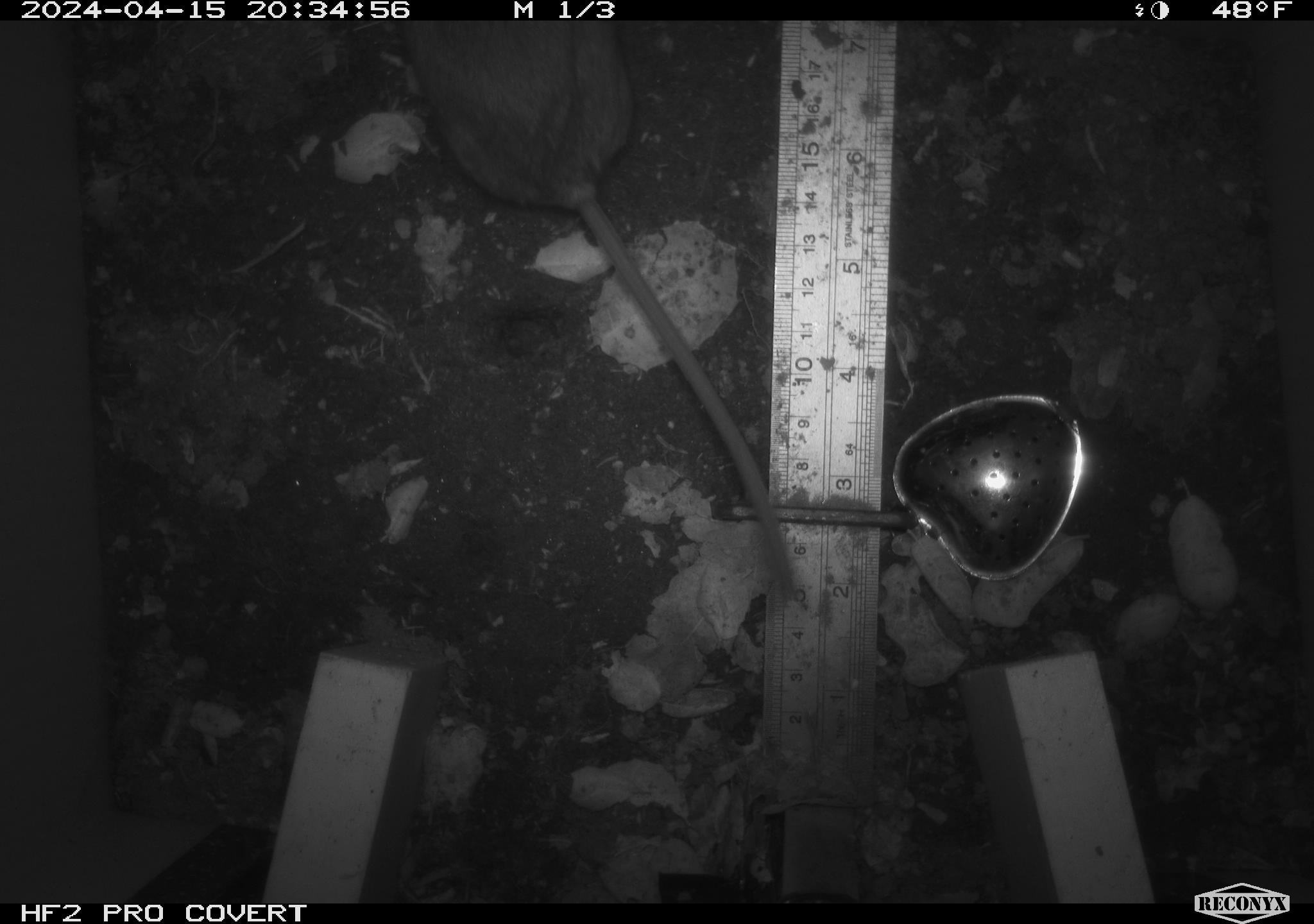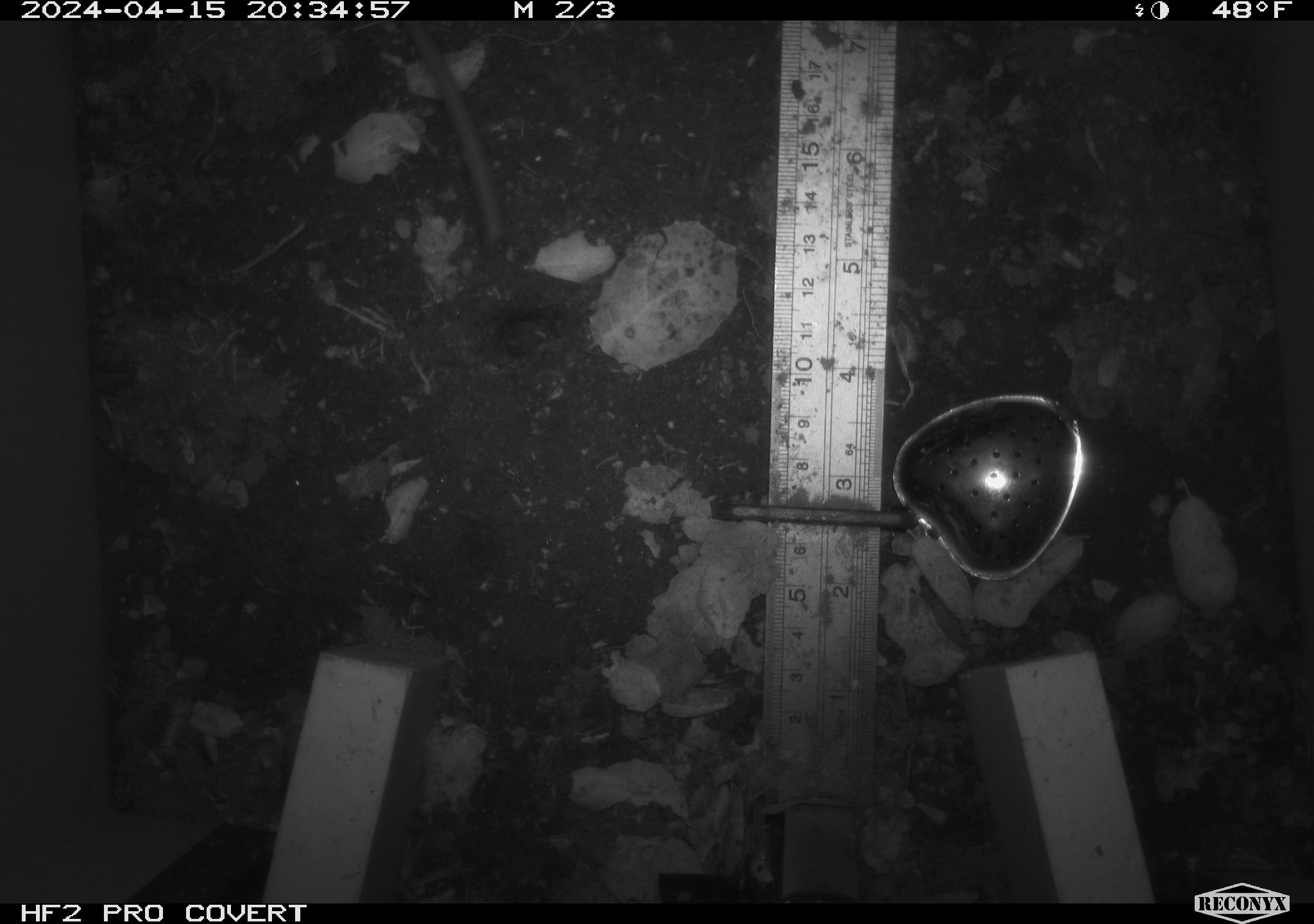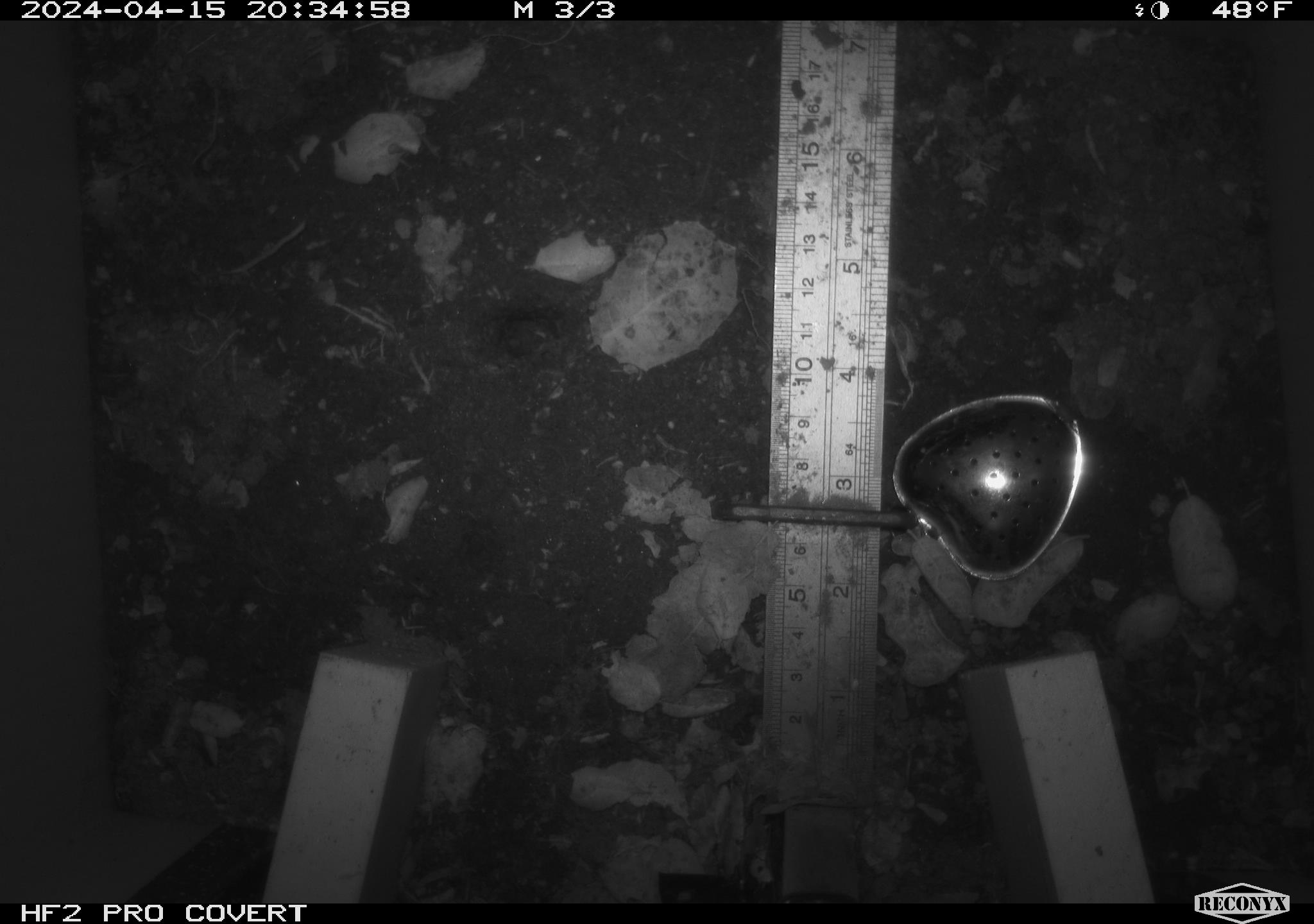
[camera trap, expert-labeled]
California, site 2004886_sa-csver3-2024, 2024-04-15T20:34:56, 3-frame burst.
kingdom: Animalia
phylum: Chordata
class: Mammalia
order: Rodentia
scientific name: Rodentia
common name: rodent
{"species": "rodent (Rodentia)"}